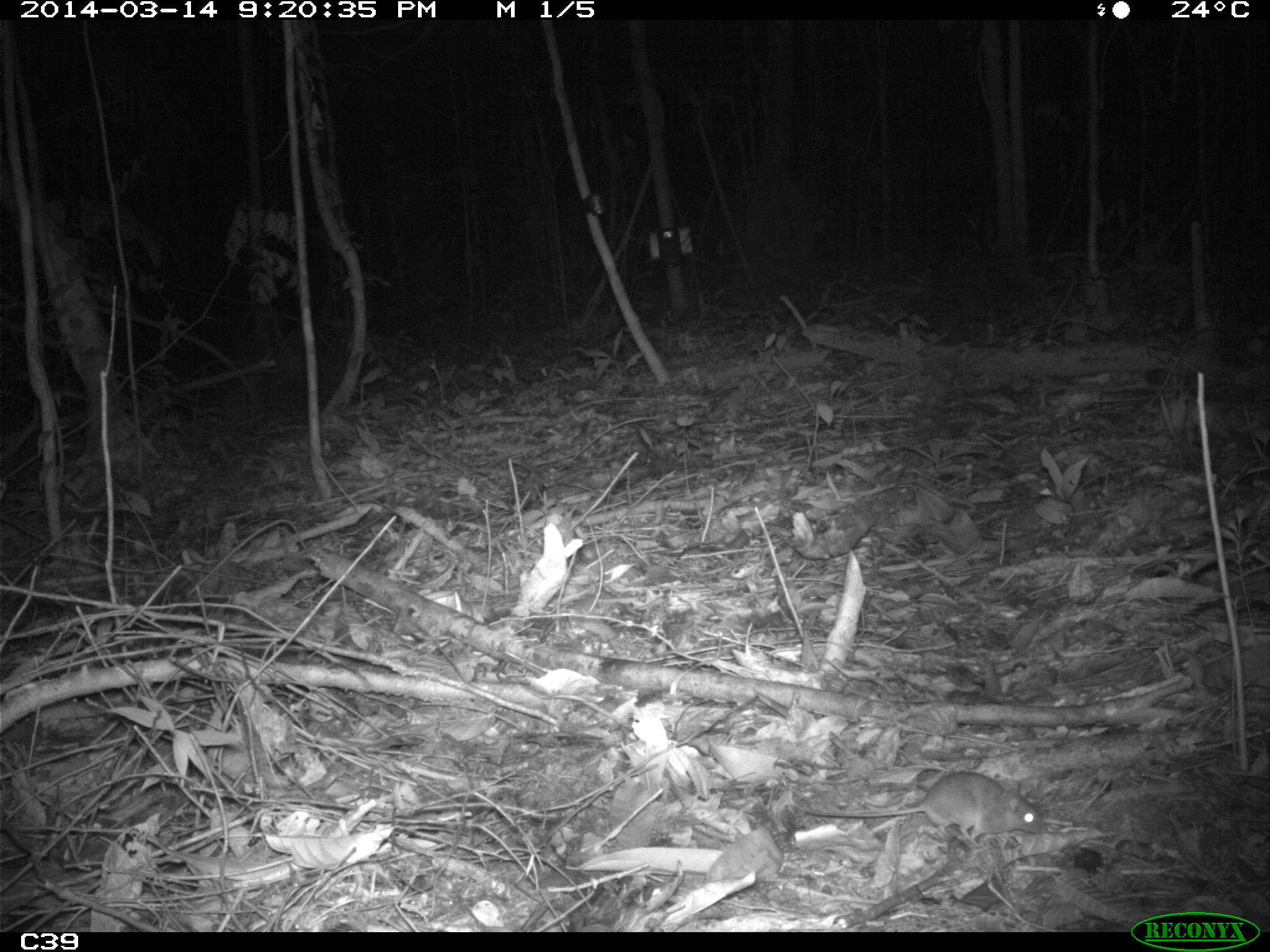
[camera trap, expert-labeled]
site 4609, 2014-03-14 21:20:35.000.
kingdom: Animalia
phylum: Chordata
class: Mammalia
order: Rodentia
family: Muridae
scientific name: Muridae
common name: mice, rats, and gerbils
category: unknown mouse or rat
Unknown mouse or rat (mice, rats, and gerbils) (Muridae), count 1, age adult.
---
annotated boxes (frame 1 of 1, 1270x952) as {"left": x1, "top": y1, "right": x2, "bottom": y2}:
unknown mouse or rat: {"left": 805, "top": 771, "right": 1047, "bottom": 843}